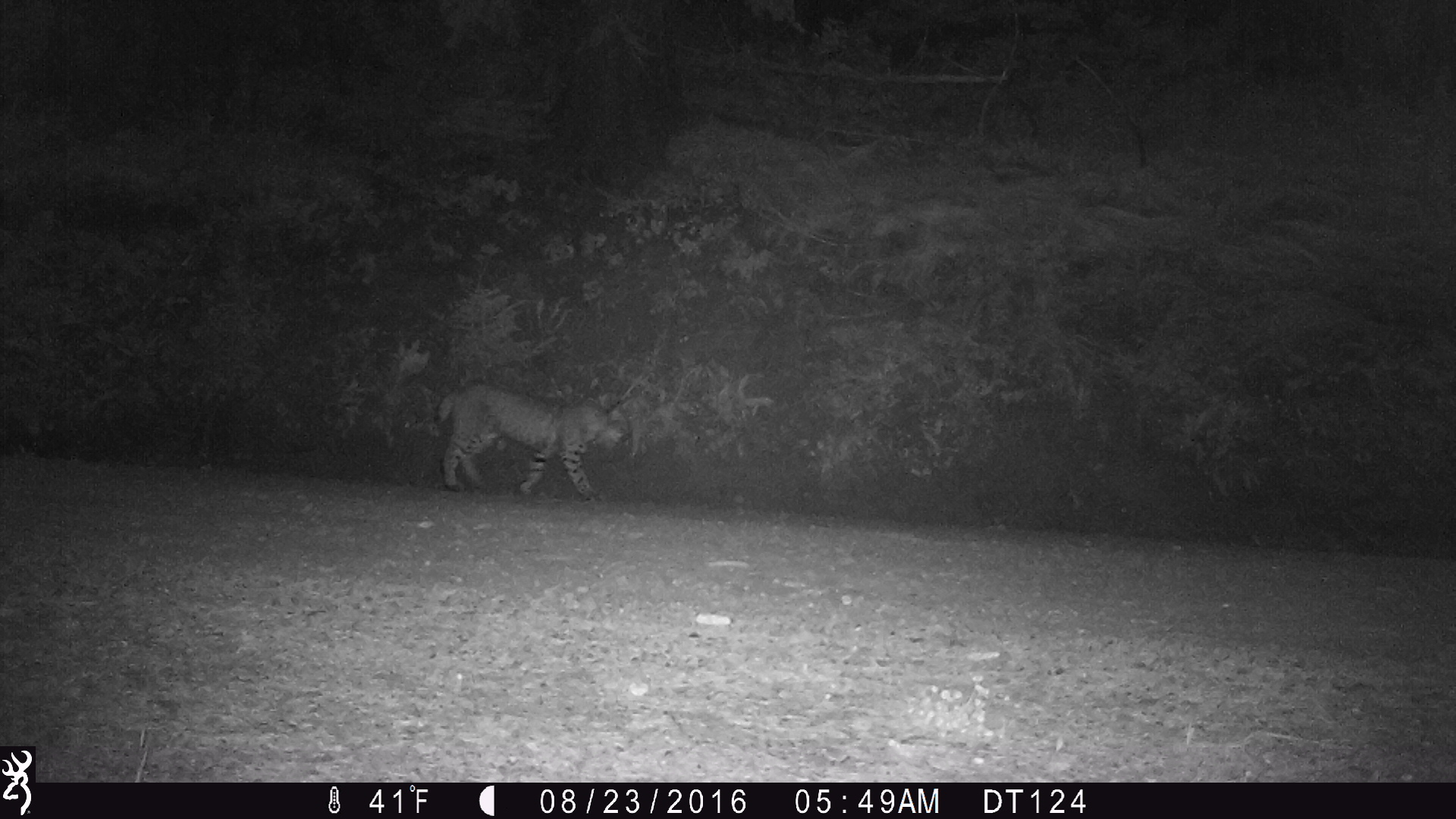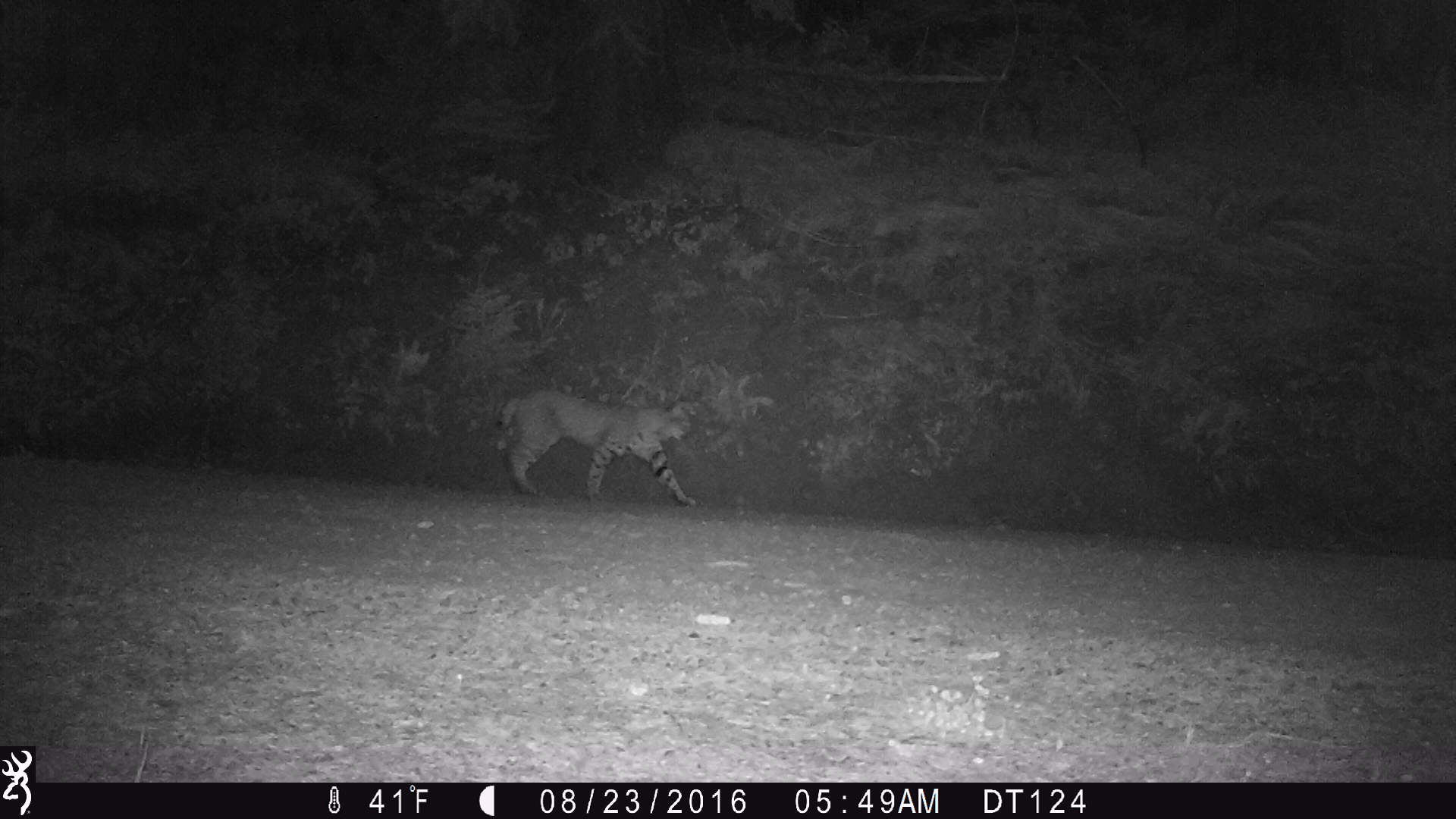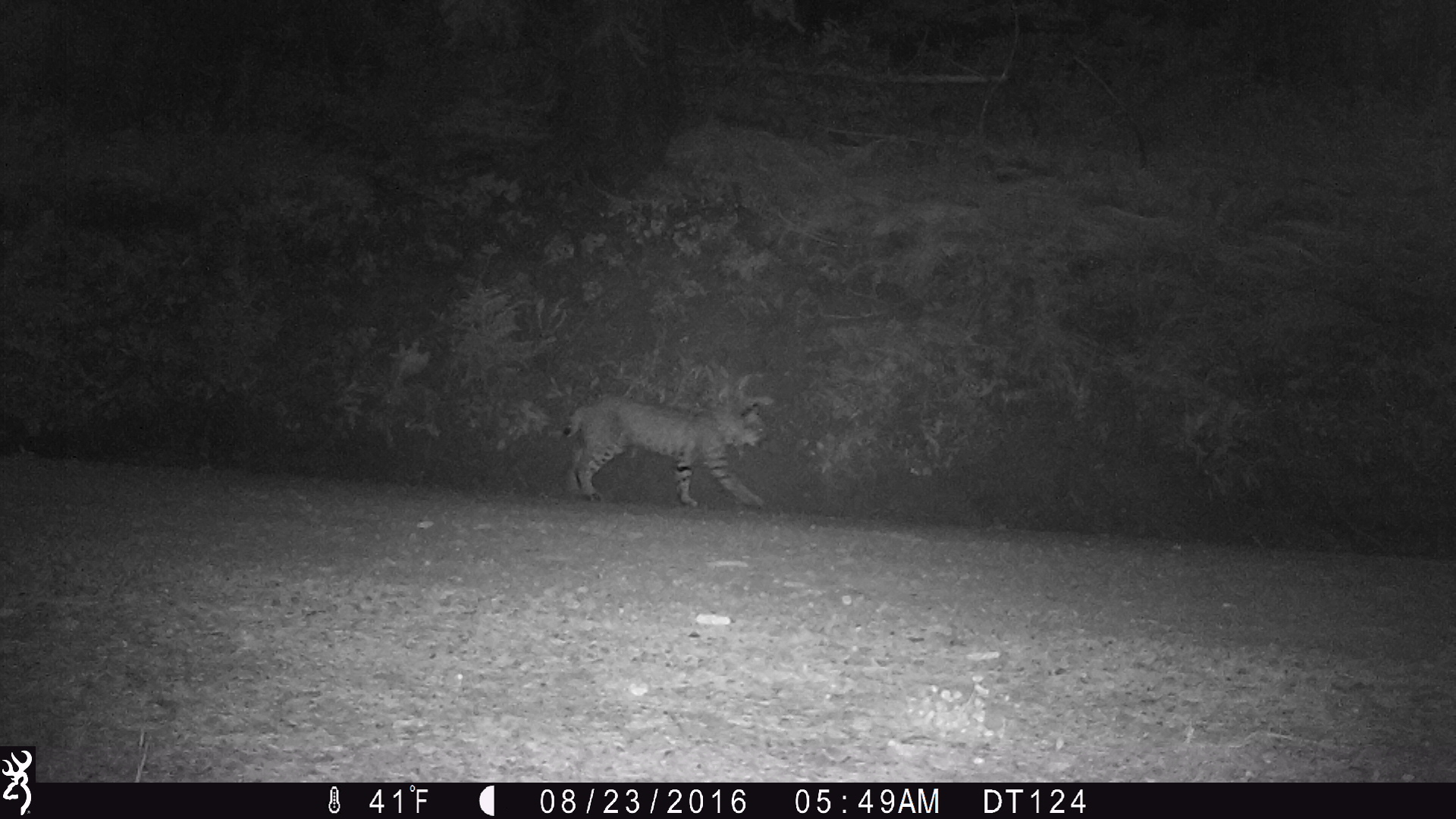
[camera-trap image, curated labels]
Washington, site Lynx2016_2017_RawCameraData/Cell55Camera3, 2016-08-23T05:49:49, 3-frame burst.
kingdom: Animalia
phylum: Chordata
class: Mammalia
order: Carnivora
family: Felidae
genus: Lynx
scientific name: Lynx rufus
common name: bobcat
Lynx rufus (bobcat). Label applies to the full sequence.